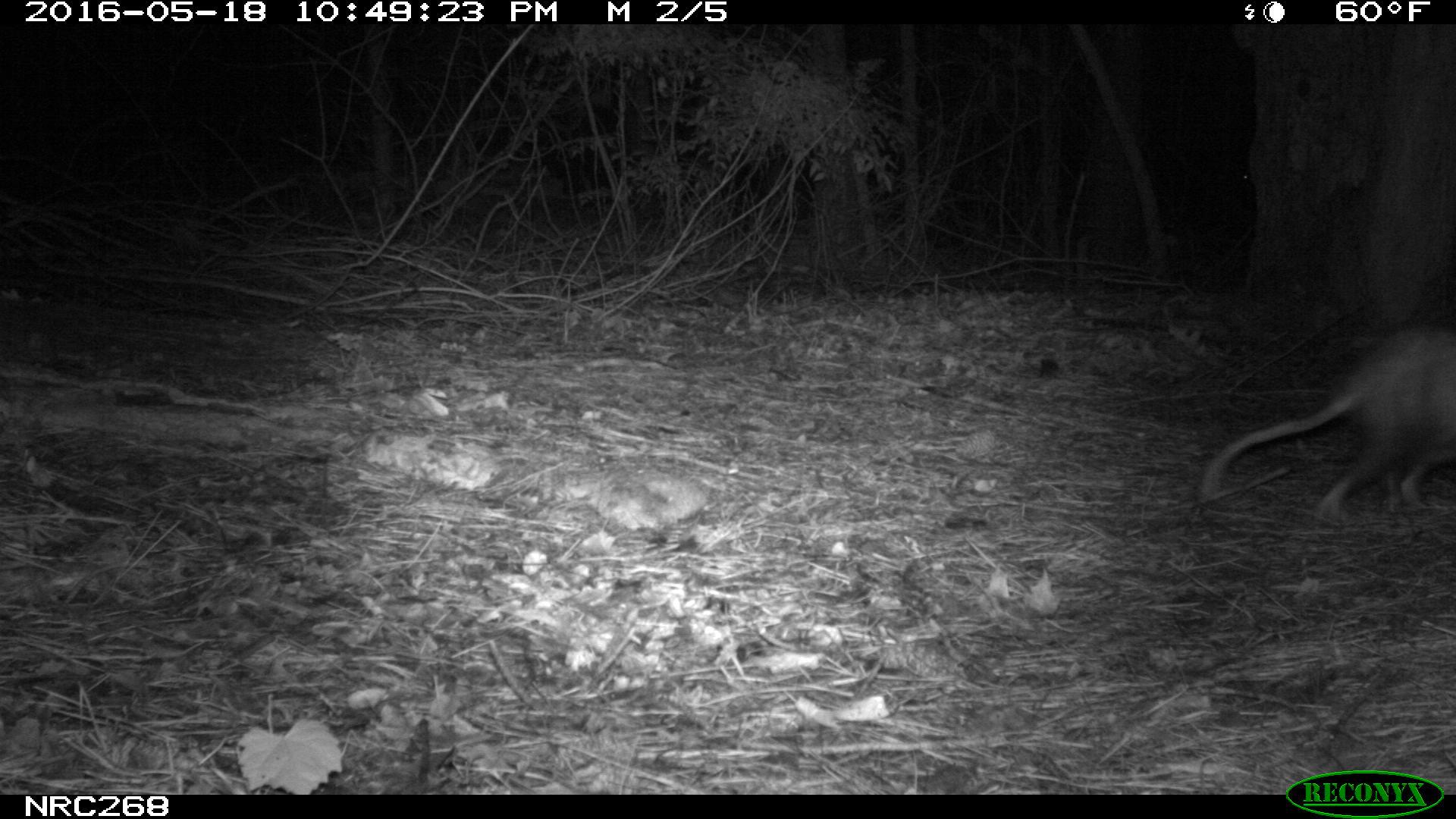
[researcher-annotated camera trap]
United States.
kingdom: Animalia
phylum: Chordata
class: Mammalia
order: Didelphimorphia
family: Didelphidae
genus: Didelphis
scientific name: Didelphis virginiana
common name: virginia opossum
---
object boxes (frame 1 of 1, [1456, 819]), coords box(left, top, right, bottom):
Virginia Opossum: box(1197, 315, 1456, 524)